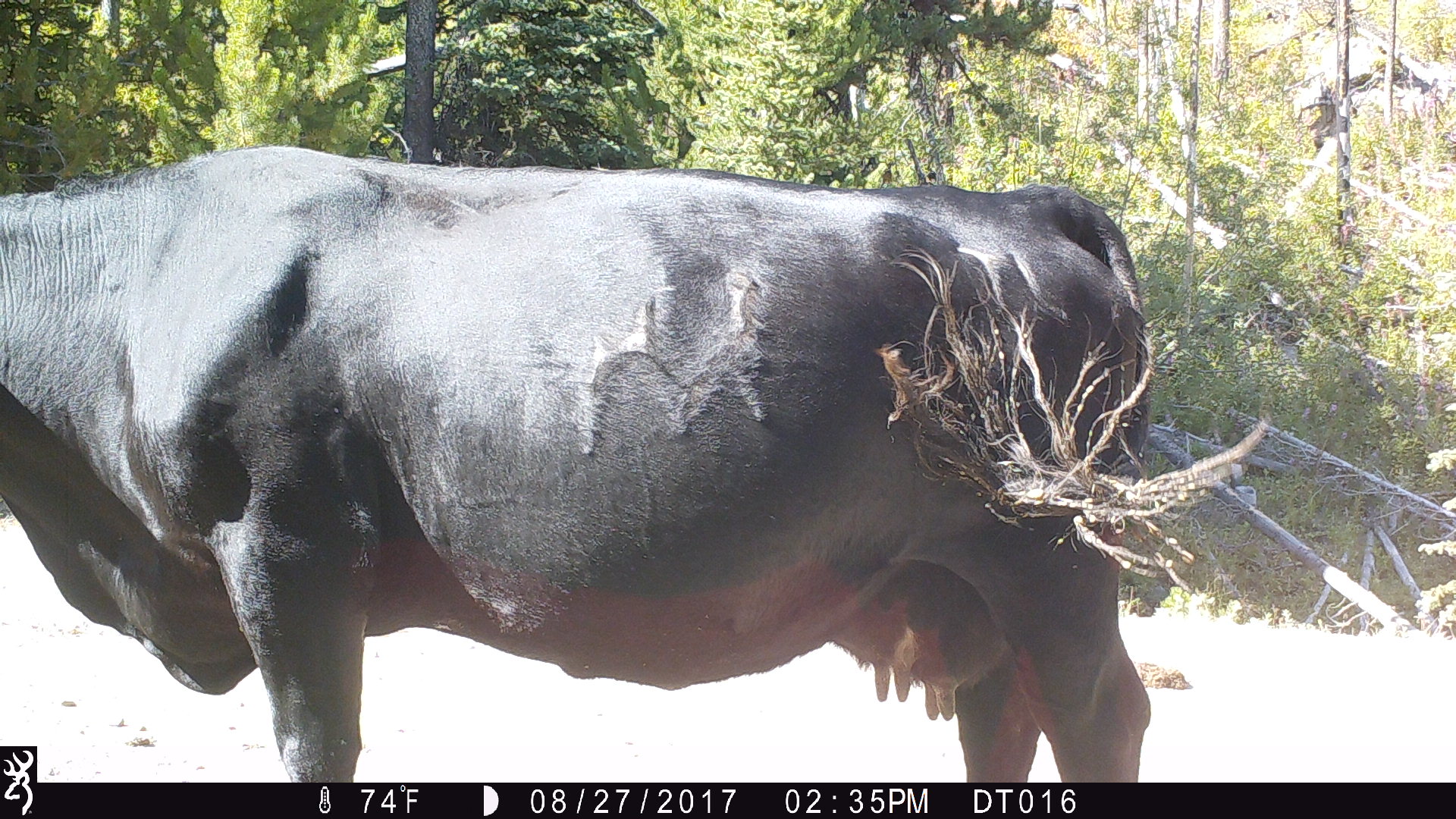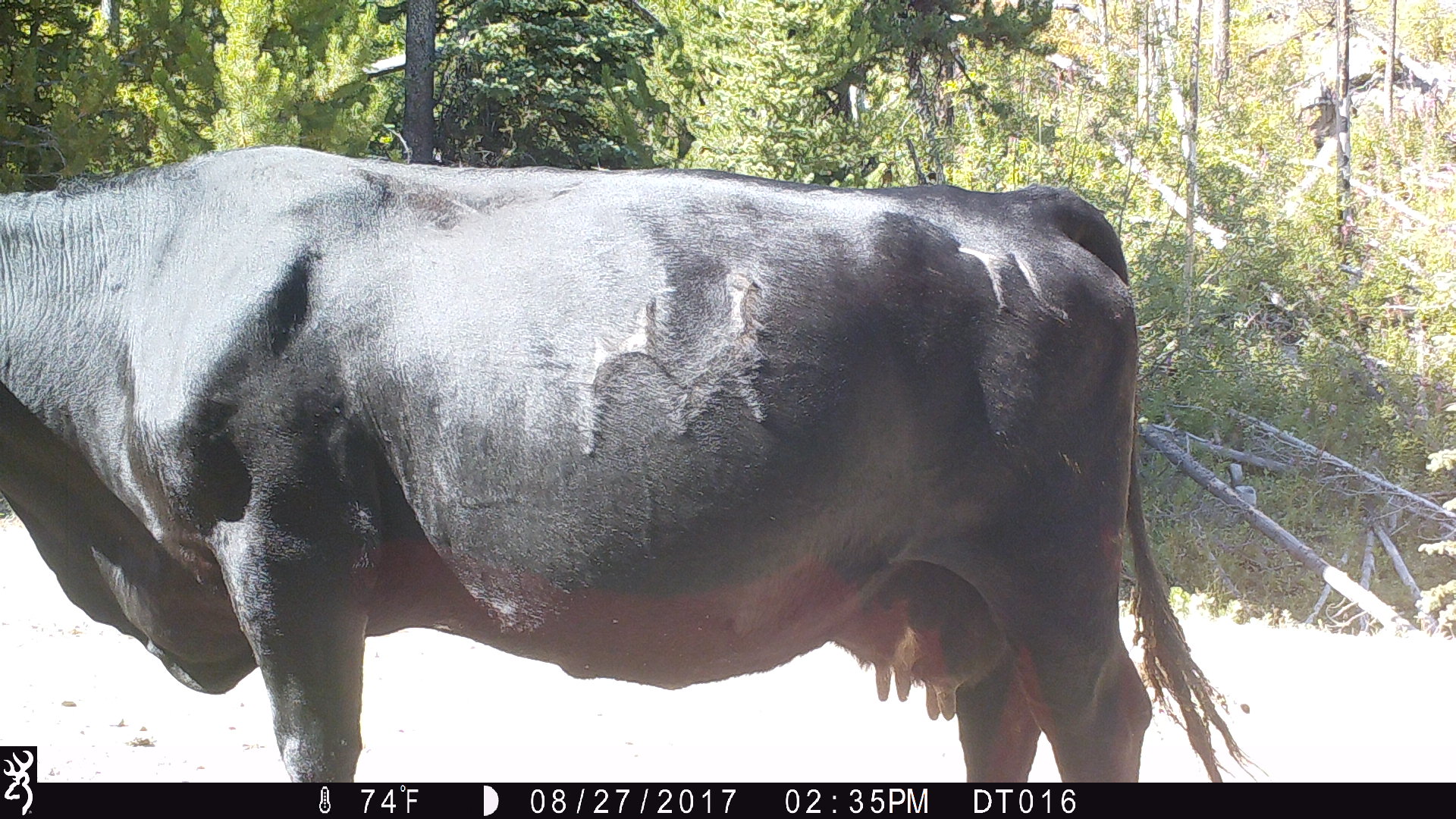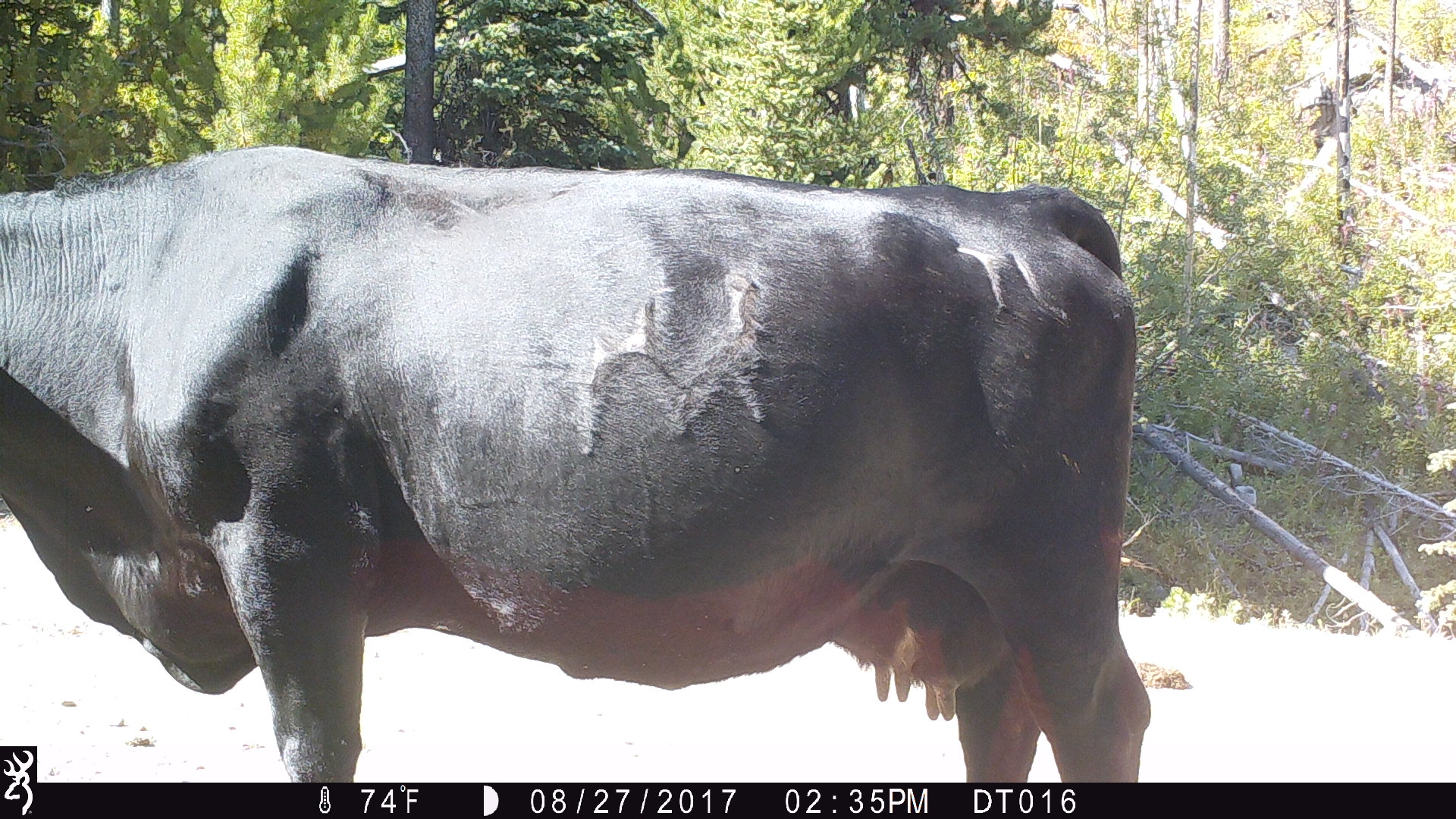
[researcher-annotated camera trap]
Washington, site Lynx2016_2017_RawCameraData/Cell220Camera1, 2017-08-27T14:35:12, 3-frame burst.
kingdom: Animalia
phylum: Chordata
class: Mammalia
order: Artiodactyla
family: Bovidae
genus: Bos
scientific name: Bos taurus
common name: domestic cattle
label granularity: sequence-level